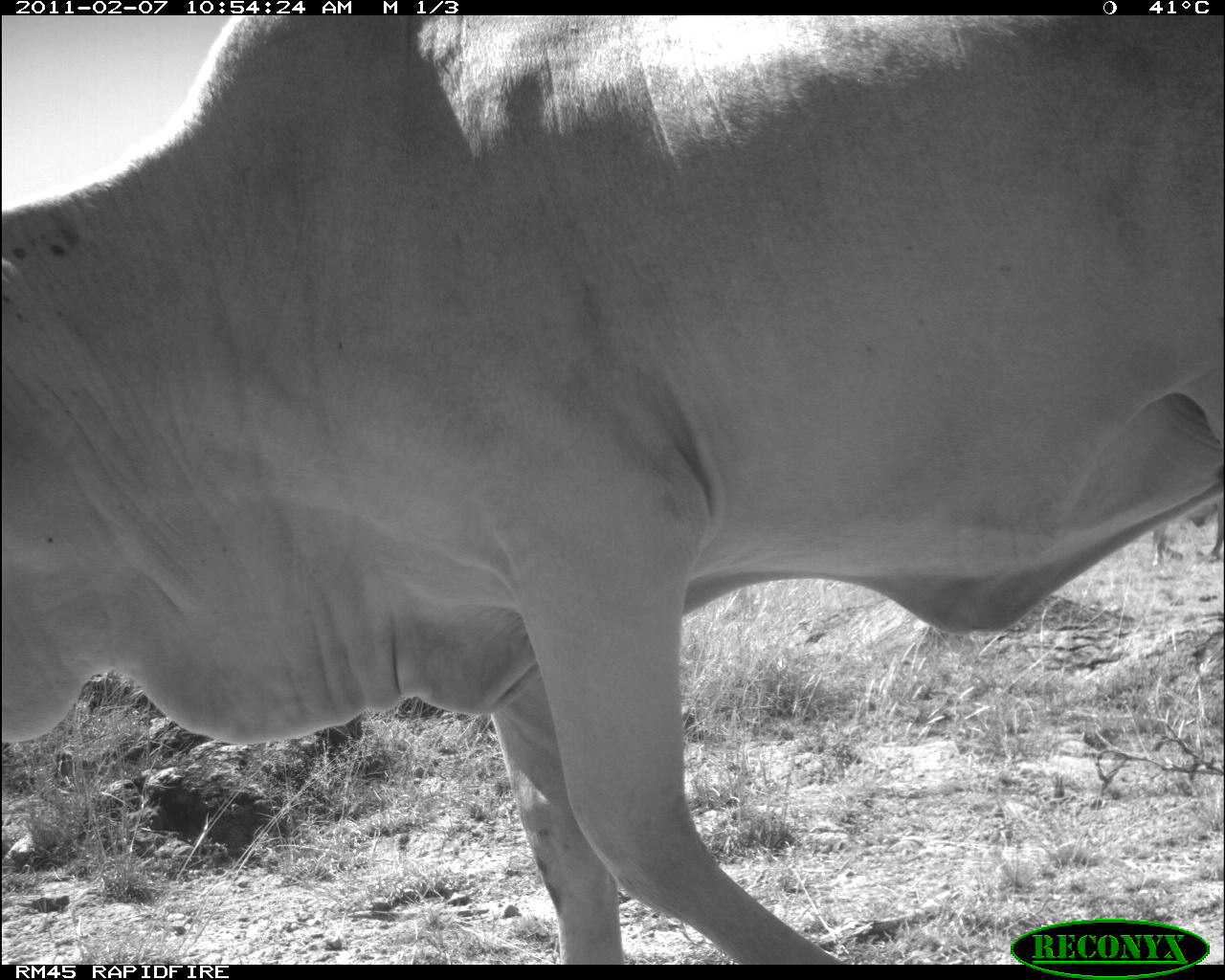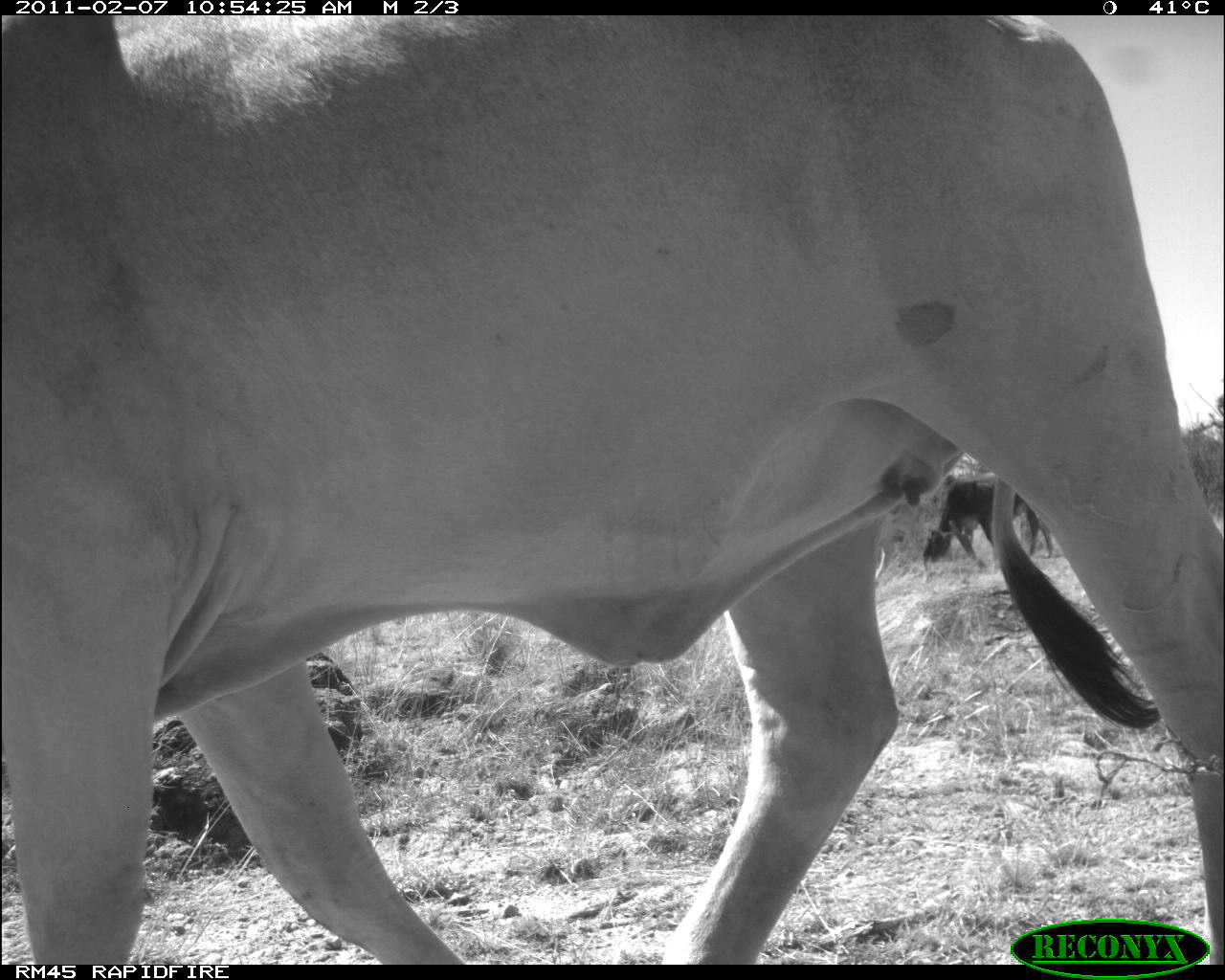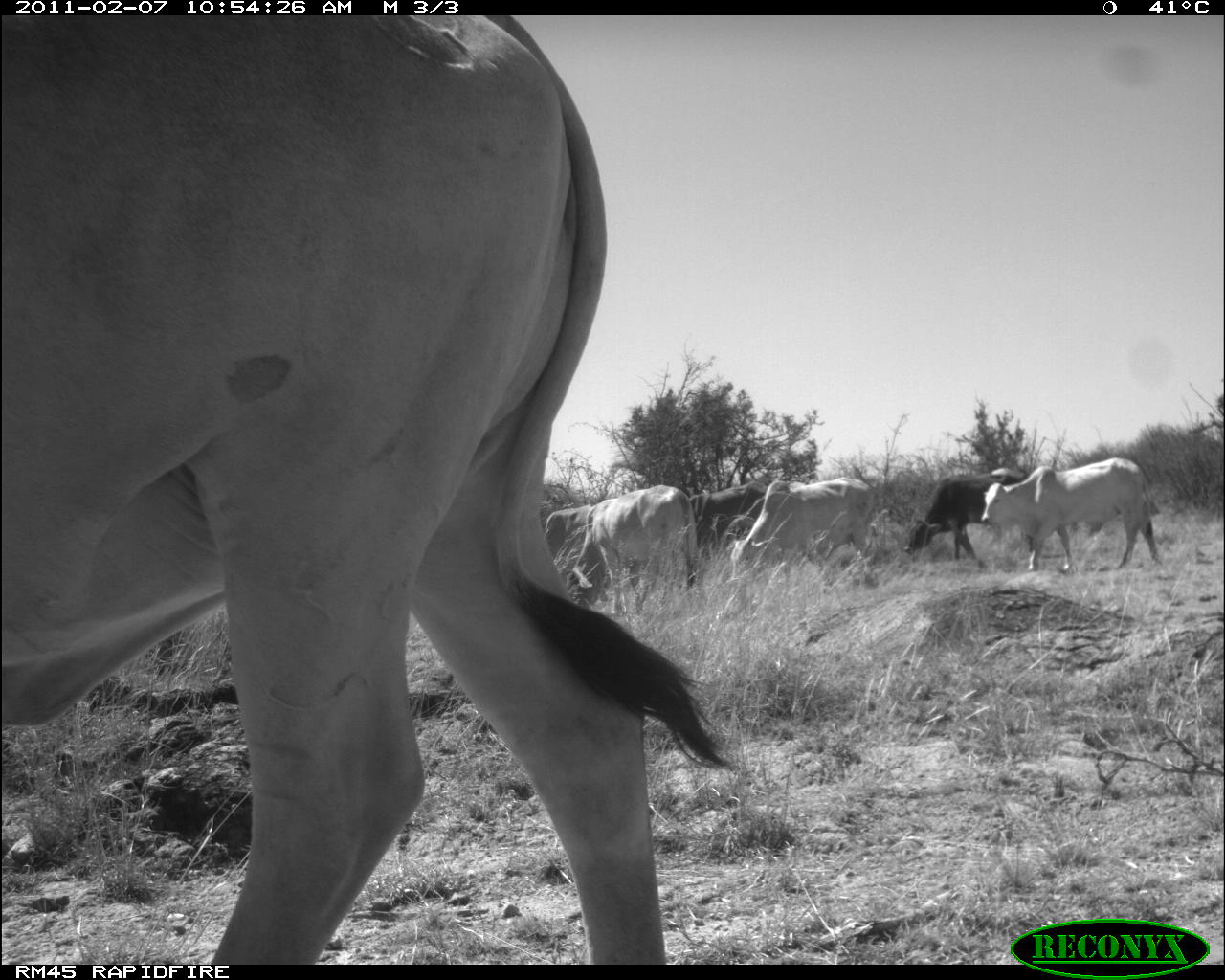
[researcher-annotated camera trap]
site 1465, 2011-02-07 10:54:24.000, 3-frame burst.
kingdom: Animalia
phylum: Chordata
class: Mammalia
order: Artiodactyla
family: Bovidae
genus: Bos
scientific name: Bos taurus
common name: domestic cattle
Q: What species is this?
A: Bos taurus (domestic cattle).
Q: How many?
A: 1.